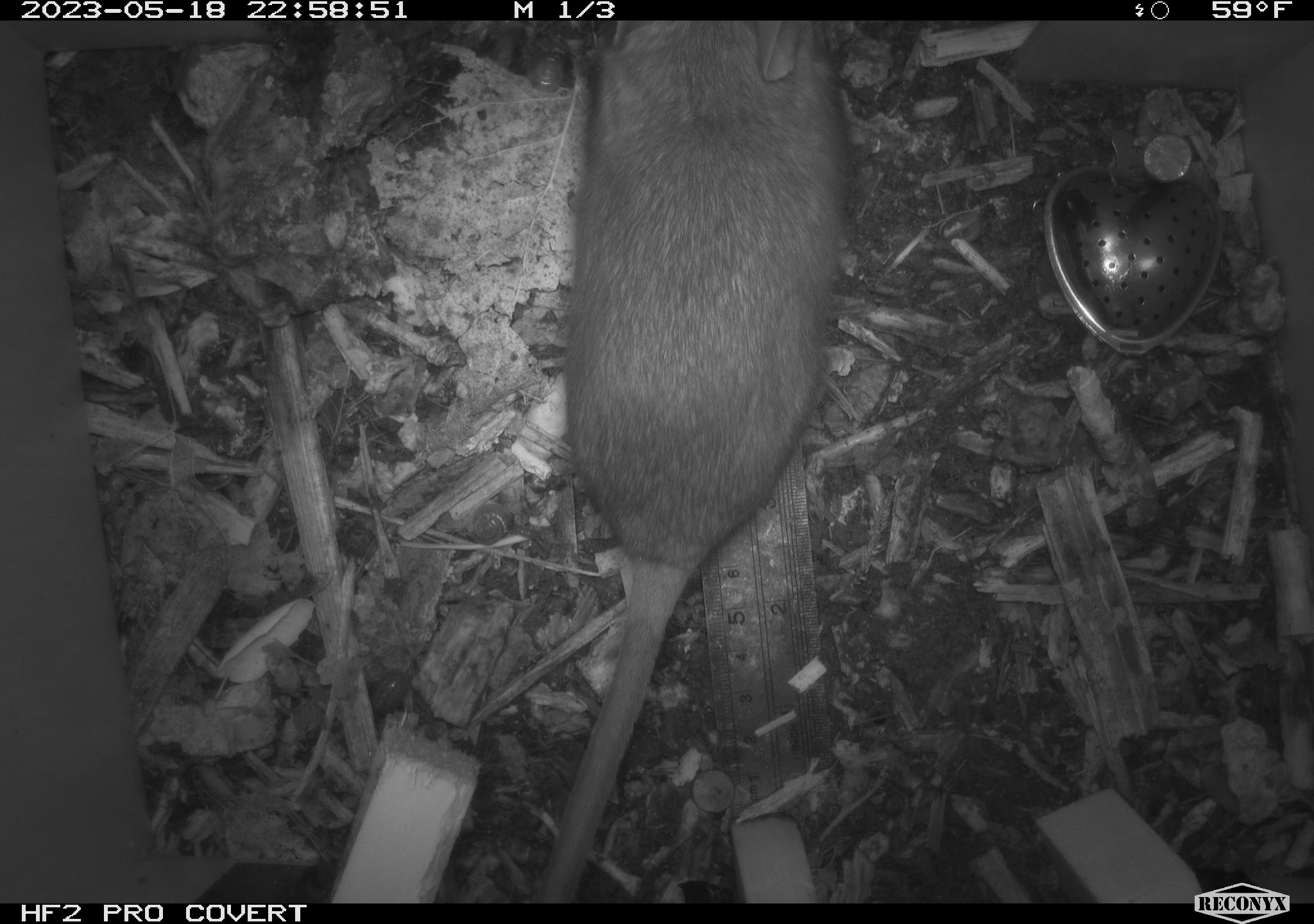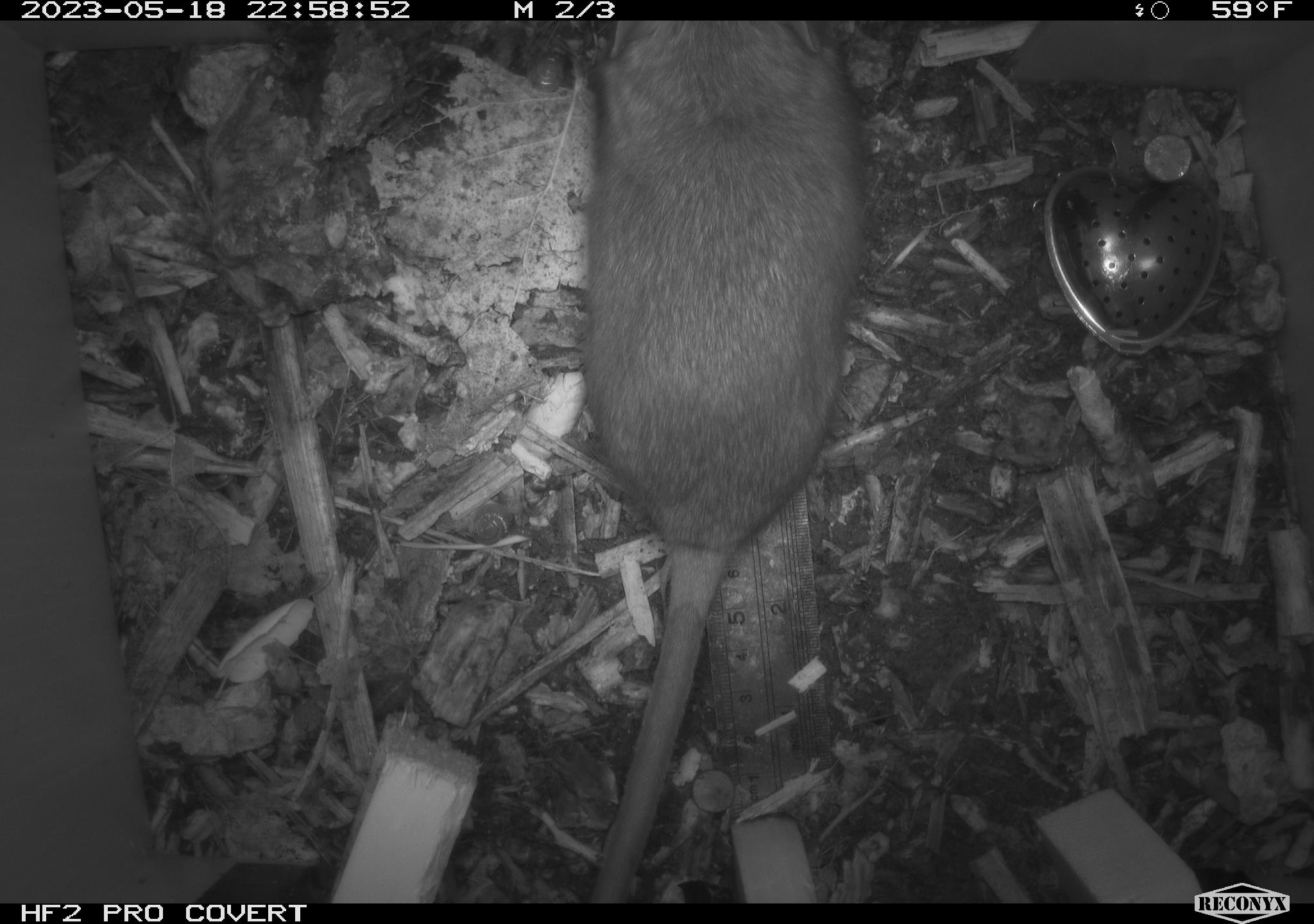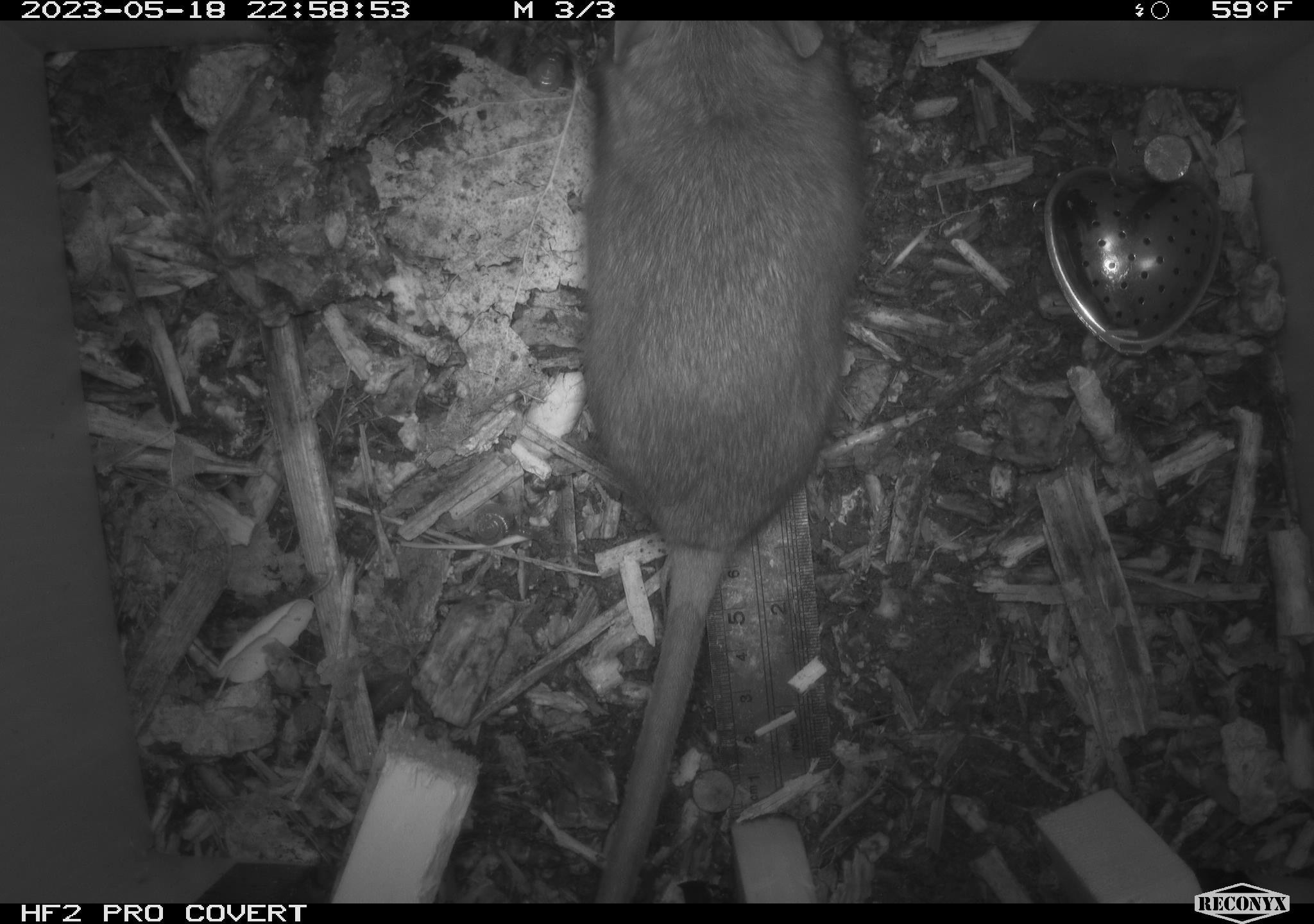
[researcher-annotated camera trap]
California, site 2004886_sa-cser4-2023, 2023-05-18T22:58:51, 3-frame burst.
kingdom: Animalia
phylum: Chordata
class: Mammalia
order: Rodentia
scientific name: Rodentia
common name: woodrat or rat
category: woodrat or rat species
Woodrat or rat species (woodrat or rat) (Rodentia).